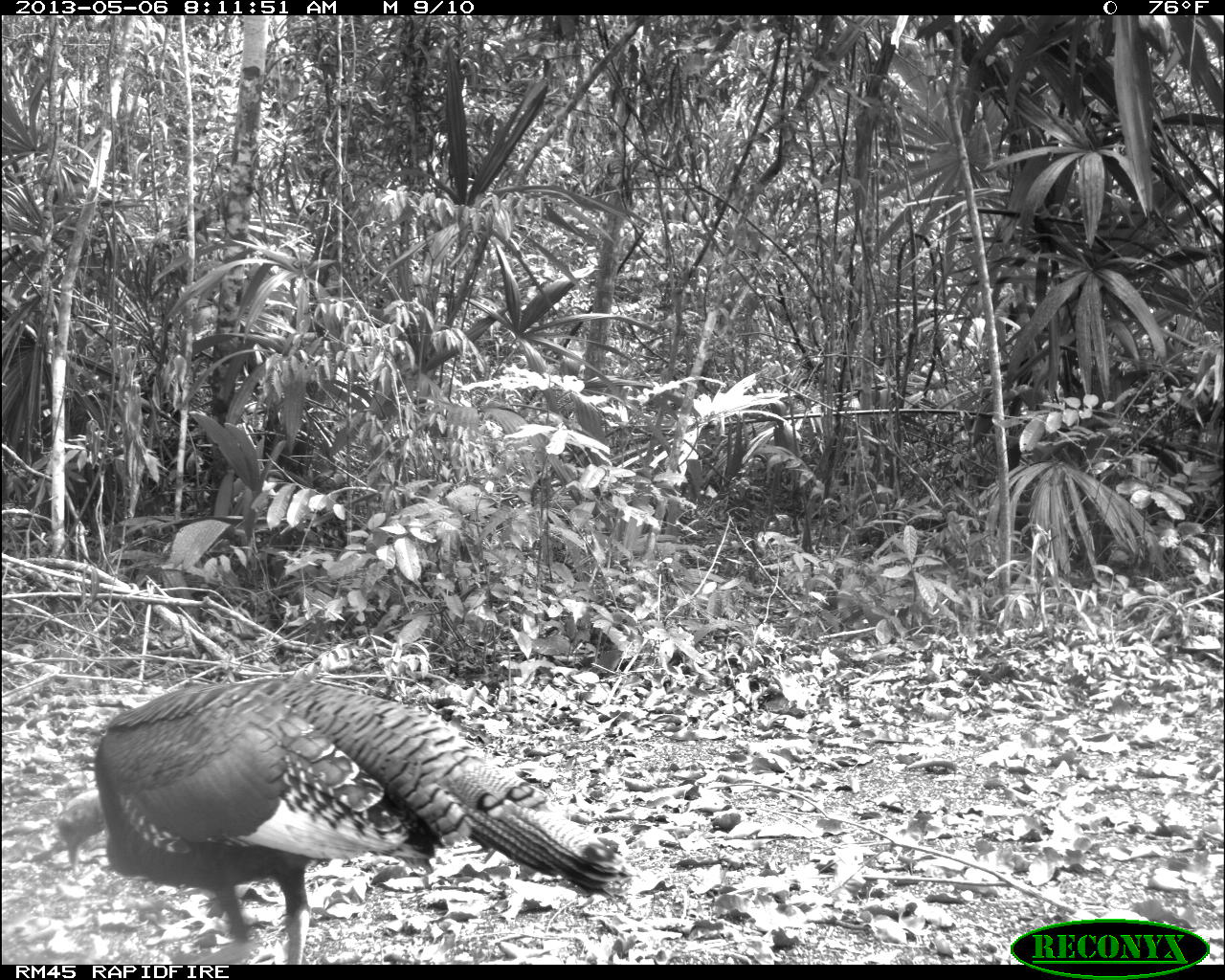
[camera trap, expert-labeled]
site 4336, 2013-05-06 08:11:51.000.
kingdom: Animalia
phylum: Chordata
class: Aves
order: Galliformes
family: Phasianidae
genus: Meleagris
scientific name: Meleagris ocellata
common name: ocellated turkey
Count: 1.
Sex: female.